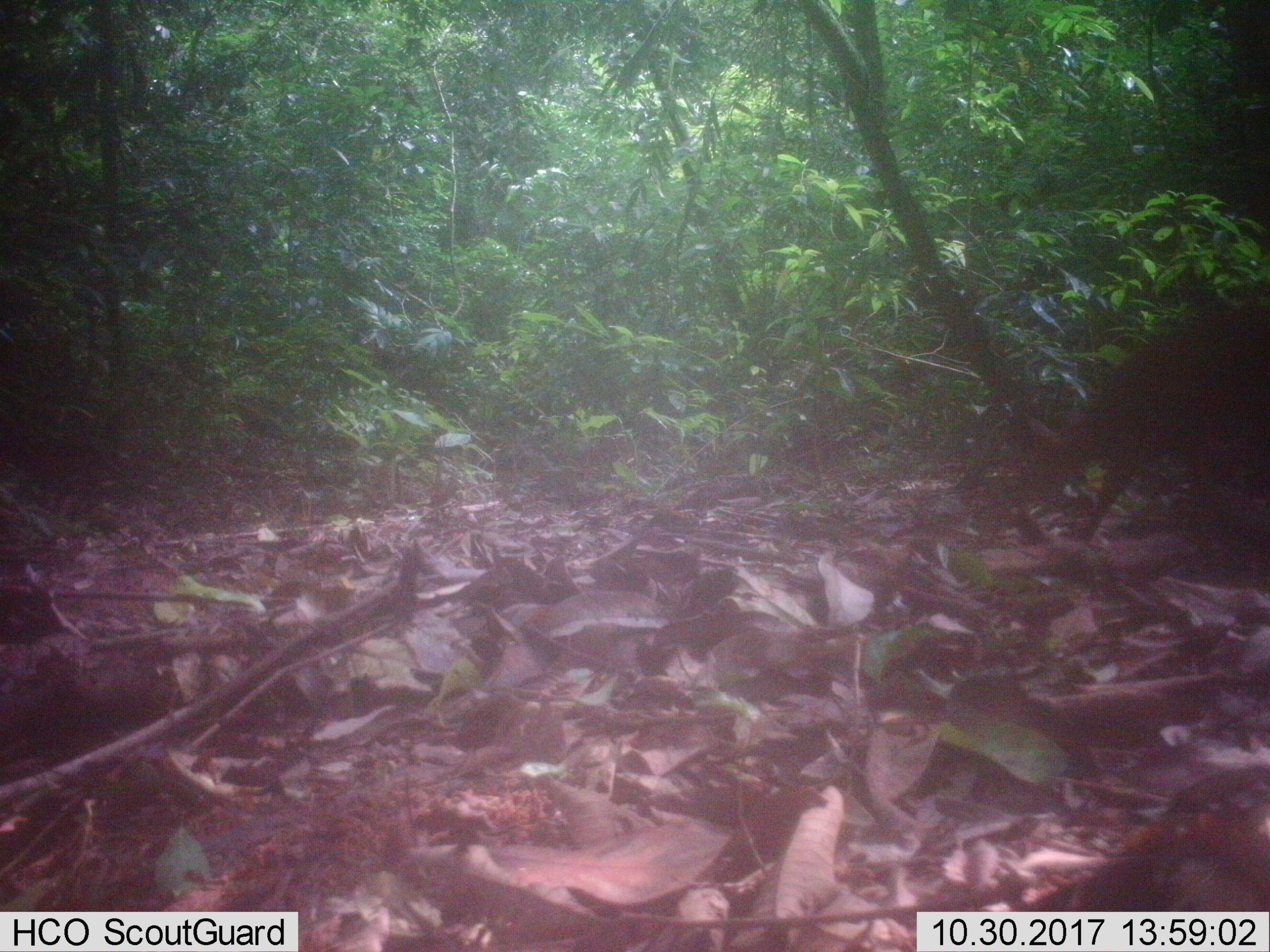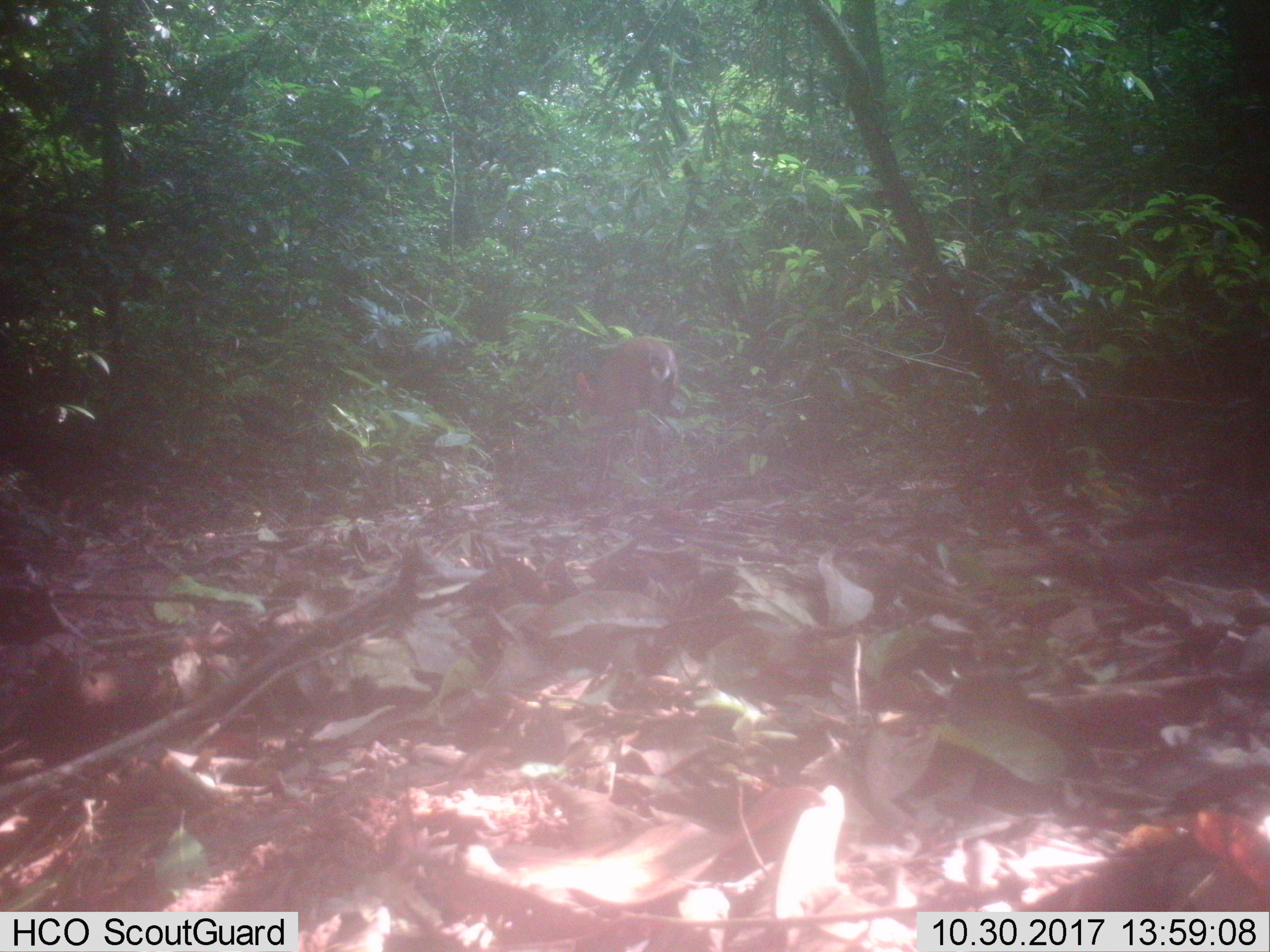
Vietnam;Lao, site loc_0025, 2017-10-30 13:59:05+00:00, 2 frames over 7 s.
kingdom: Animalia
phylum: Chordata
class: Mammalia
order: Artiodactyla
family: Cervidae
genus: Muntiacus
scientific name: Muntiacus vuquangensis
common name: large-antlered muntjac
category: large antlered muntjac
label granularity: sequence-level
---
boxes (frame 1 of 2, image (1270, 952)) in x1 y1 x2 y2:
large antlered muntjac: 1027 299 1269 542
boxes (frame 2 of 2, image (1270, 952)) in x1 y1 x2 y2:
large antlered muntjac: 575 337 677 479